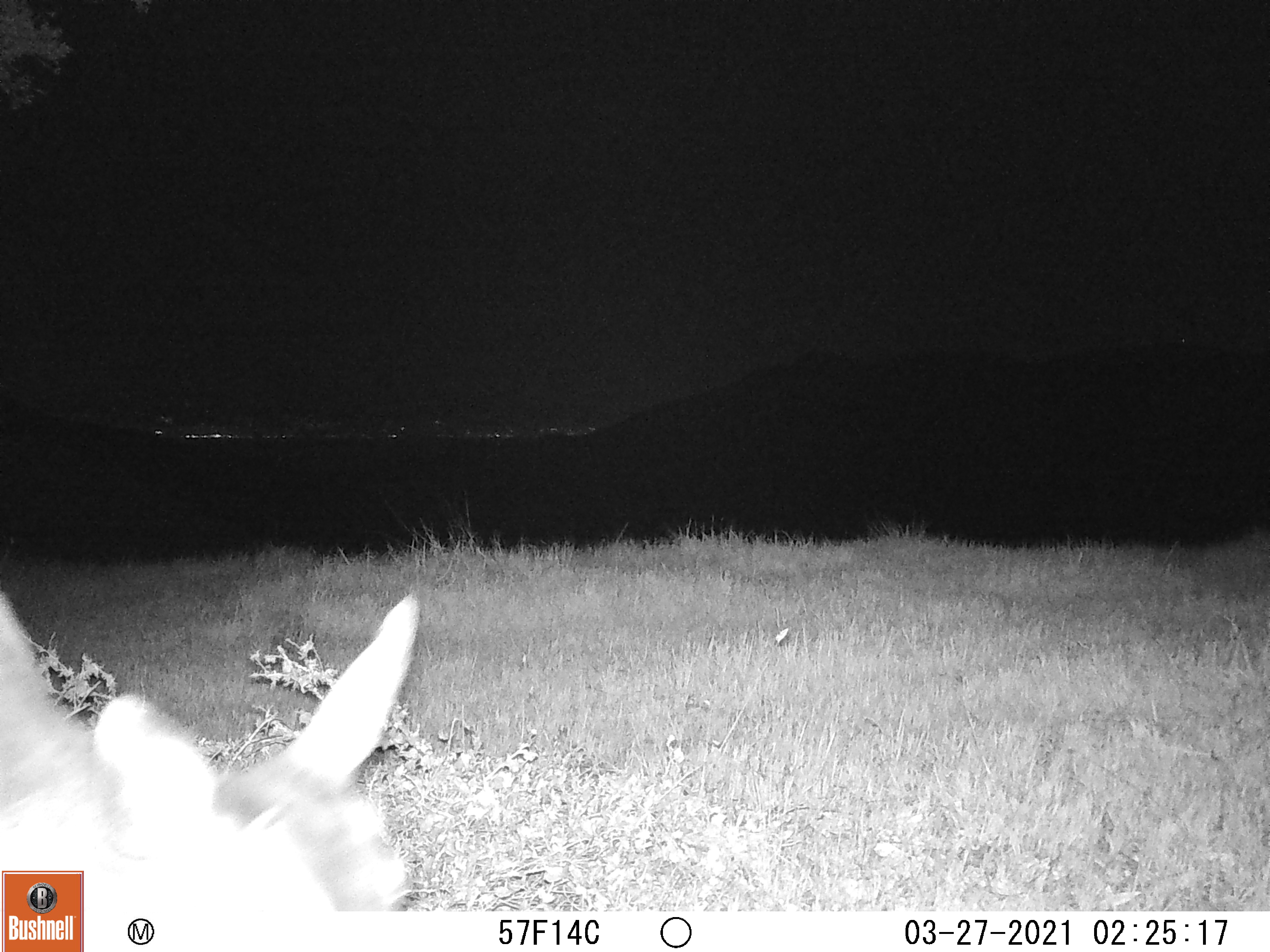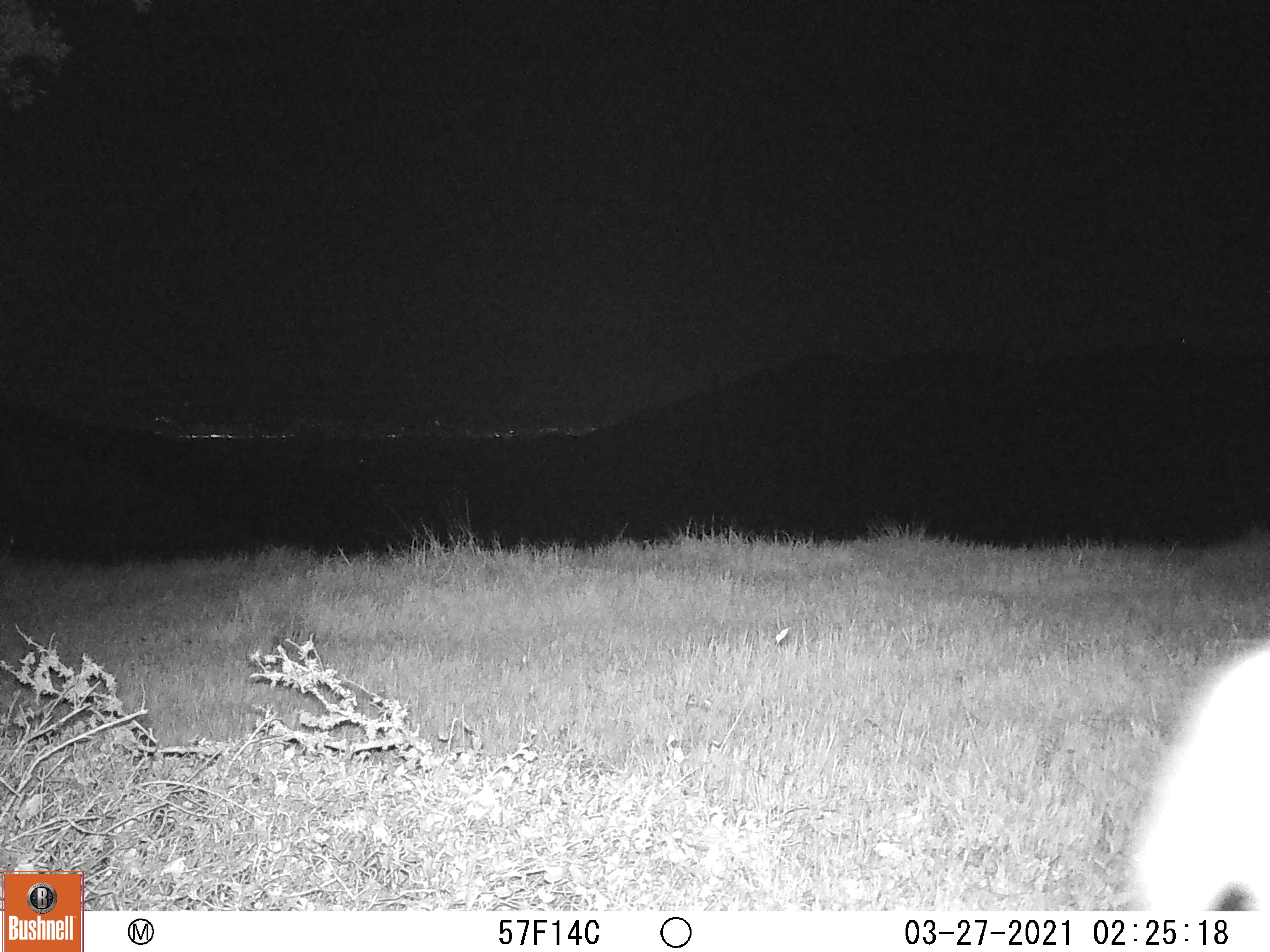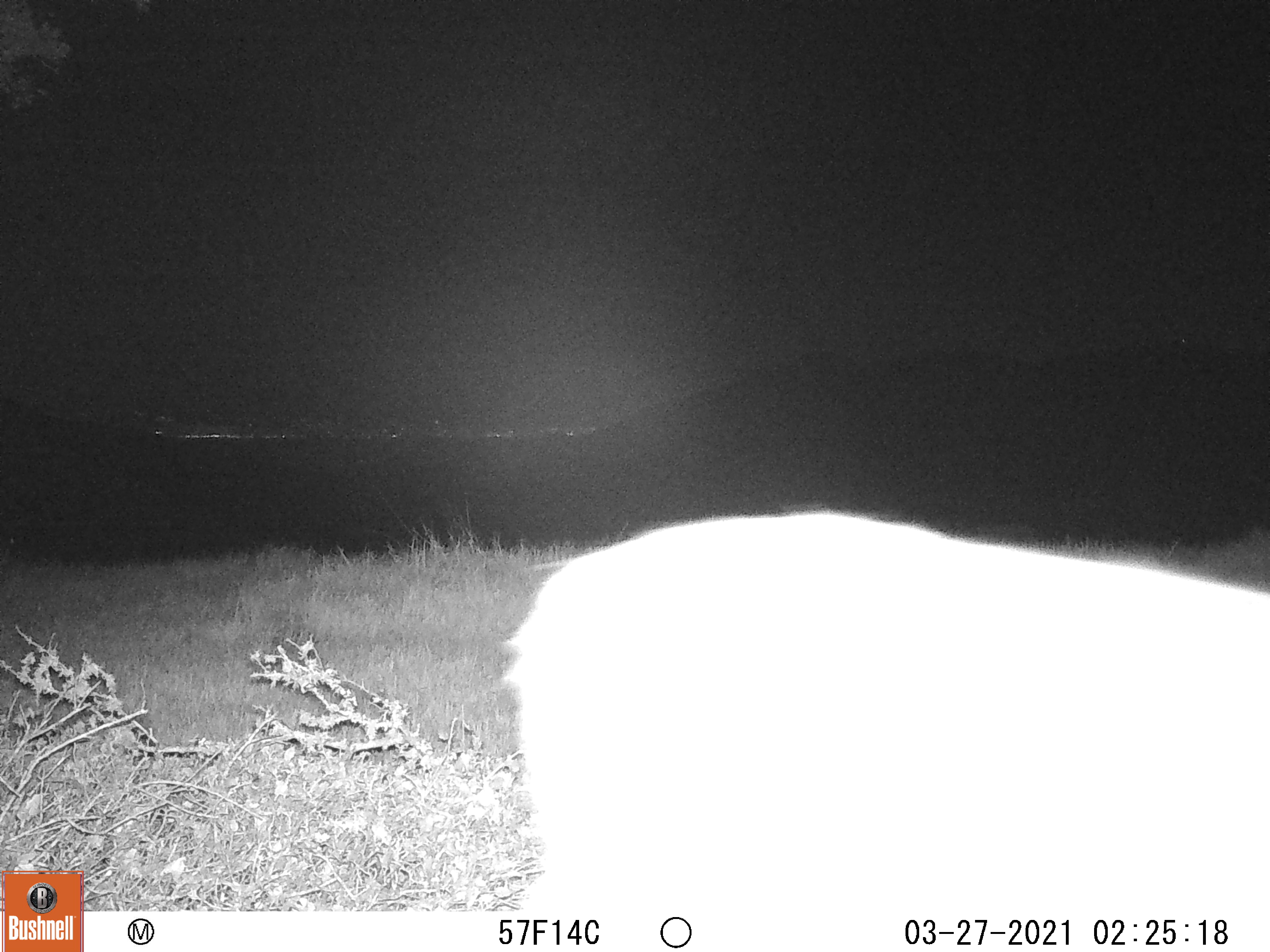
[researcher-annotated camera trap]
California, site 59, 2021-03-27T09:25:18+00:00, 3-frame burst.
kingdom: Animalia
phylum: Chordata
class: Mammalia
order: Artiodactyla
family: Cervidae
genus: Odocoileus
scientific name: Odocoileus hemionus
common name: mule deer